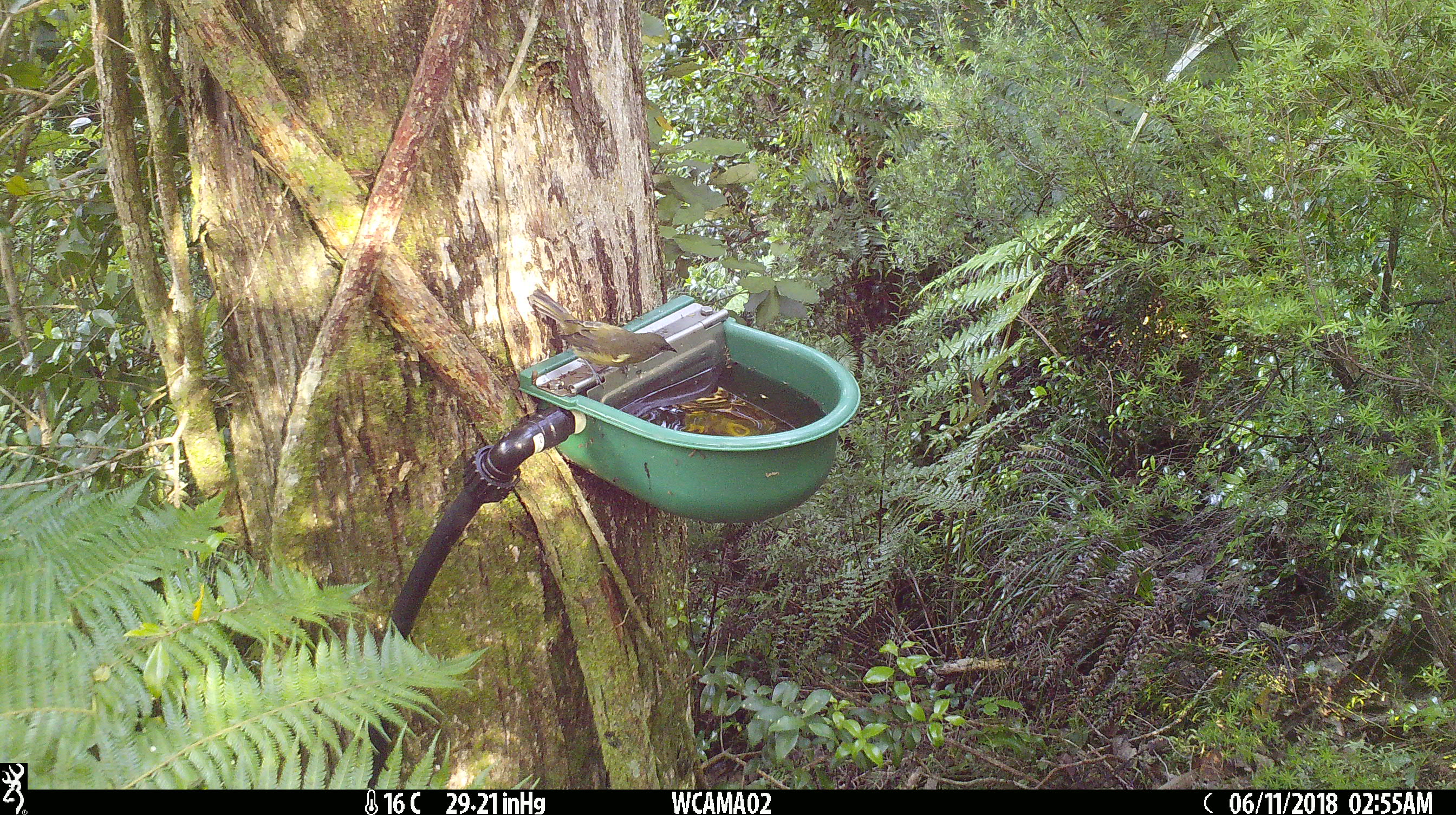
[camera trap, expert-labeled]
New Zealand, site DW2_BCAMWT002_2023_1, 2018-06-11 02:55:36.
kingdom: Animalia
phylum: Chordata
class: Aves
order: Passeriformes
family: Meliphagidae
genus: Anthornis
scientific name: Anthornis melanura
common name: new zealand bellbird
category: bellbird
Bellbird (new zealand bellbird) (Anthornis melanura).